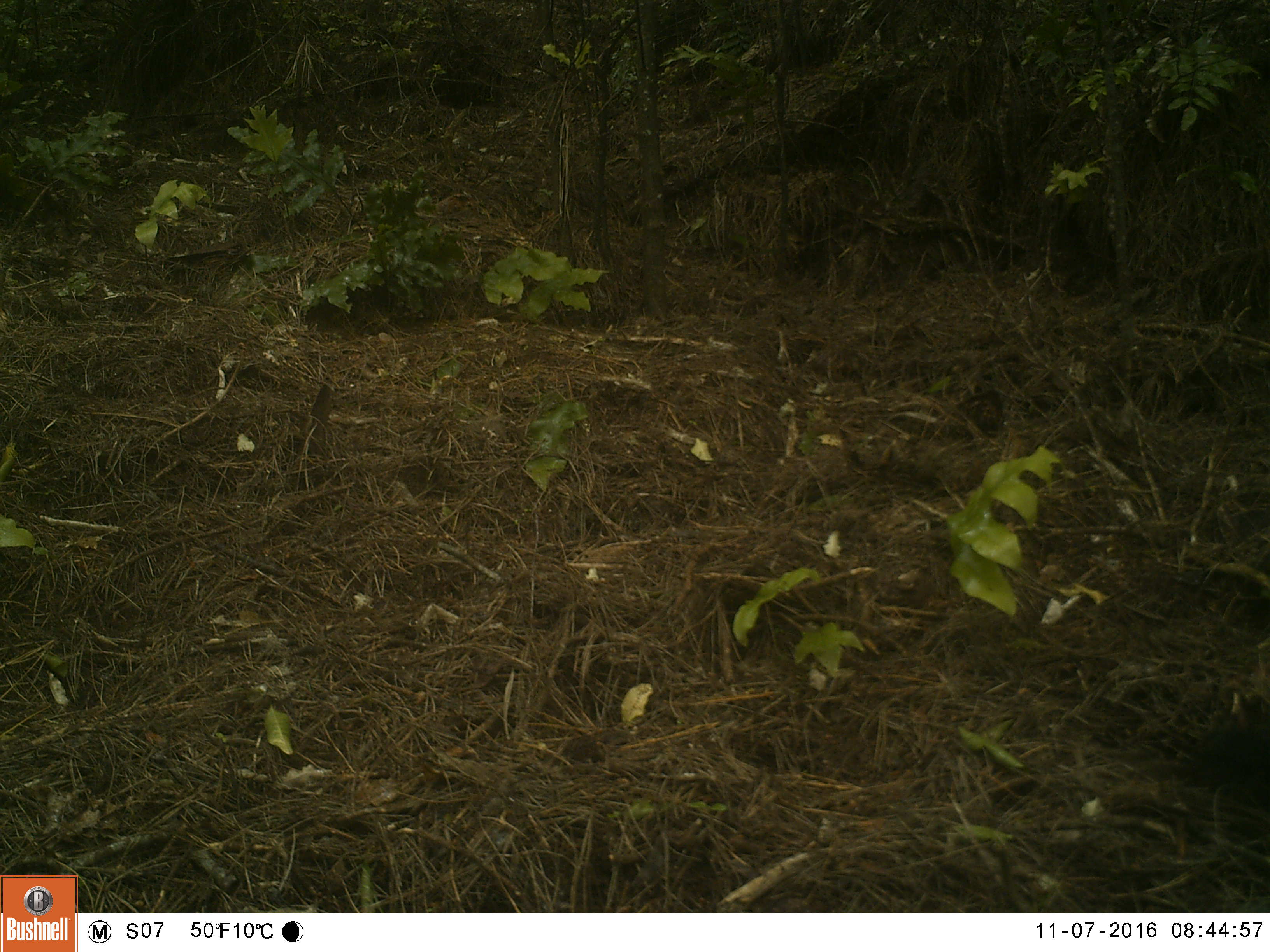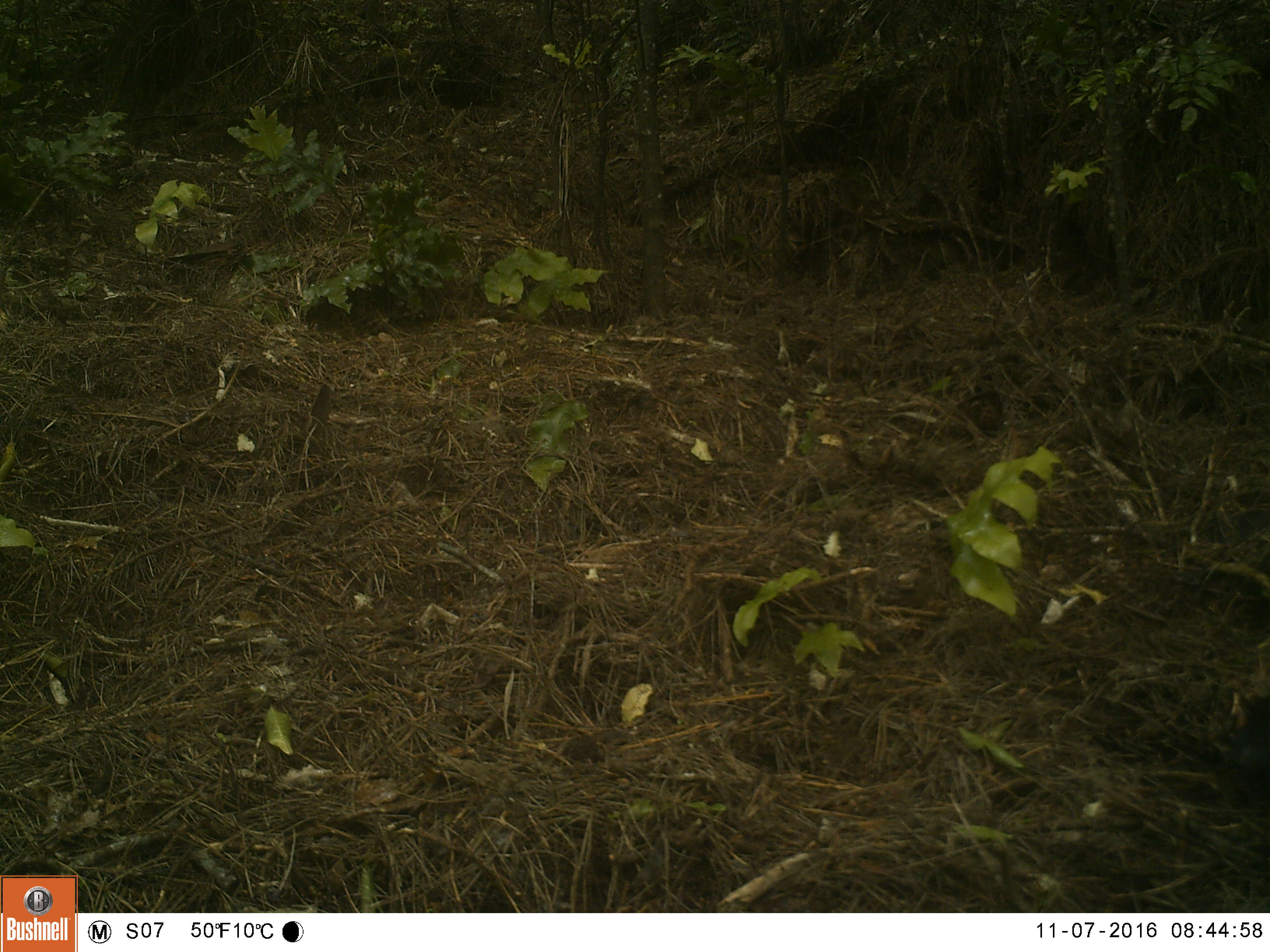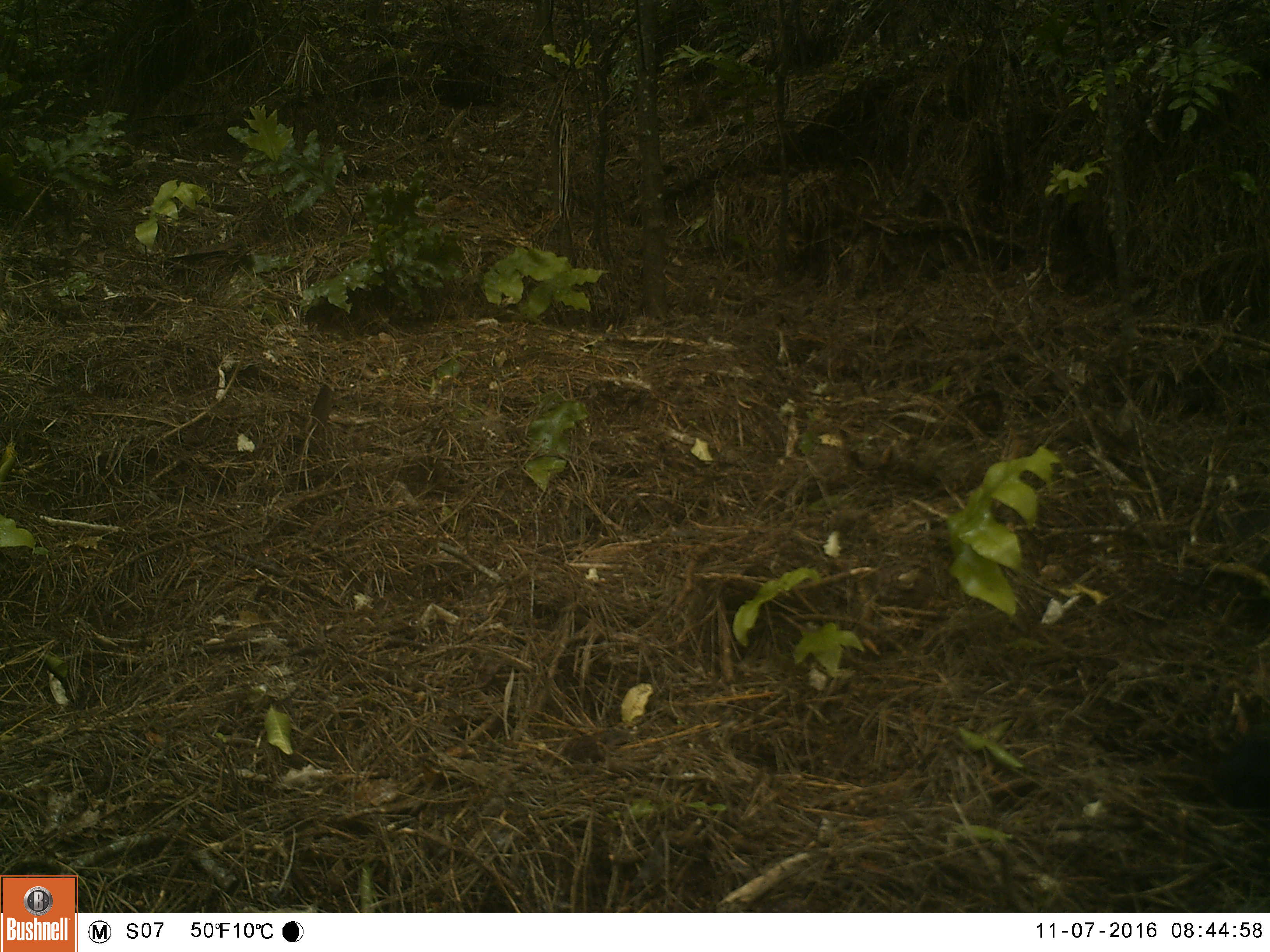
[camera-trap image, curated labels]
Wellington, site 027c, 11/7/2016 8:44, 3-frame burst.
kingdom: Animalia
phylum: Chordata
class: Aves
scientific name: Aves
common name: bird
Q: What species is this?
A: Bird (Aves).